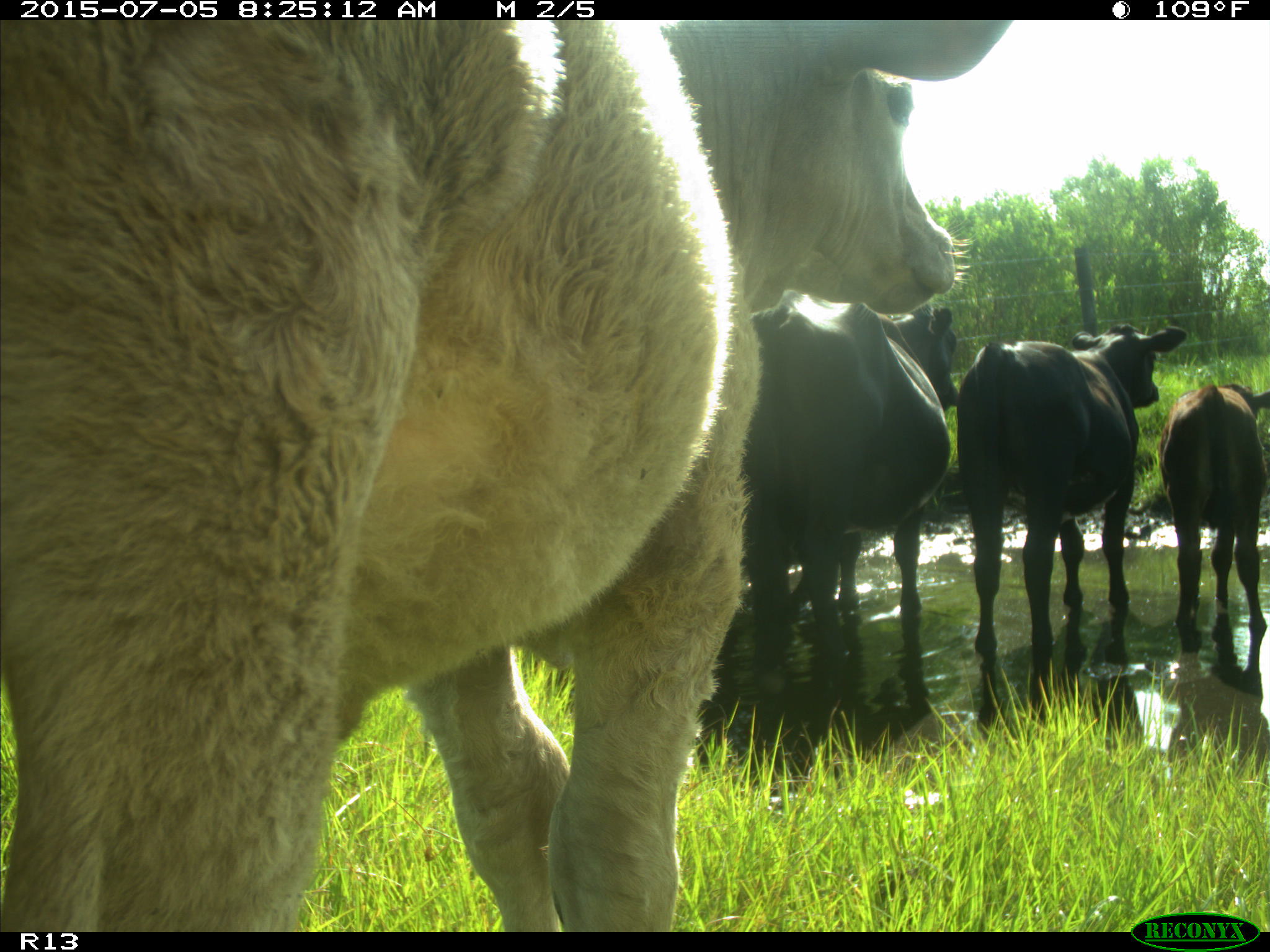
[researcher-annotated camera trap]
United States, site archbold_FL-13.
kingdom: Animalia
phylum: Chordata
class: Mammalia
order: Artiodactyla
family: Bovidae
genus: Bos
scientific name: Bos taurus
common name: domestic cow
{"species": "Bos taurus (domestic cow)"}